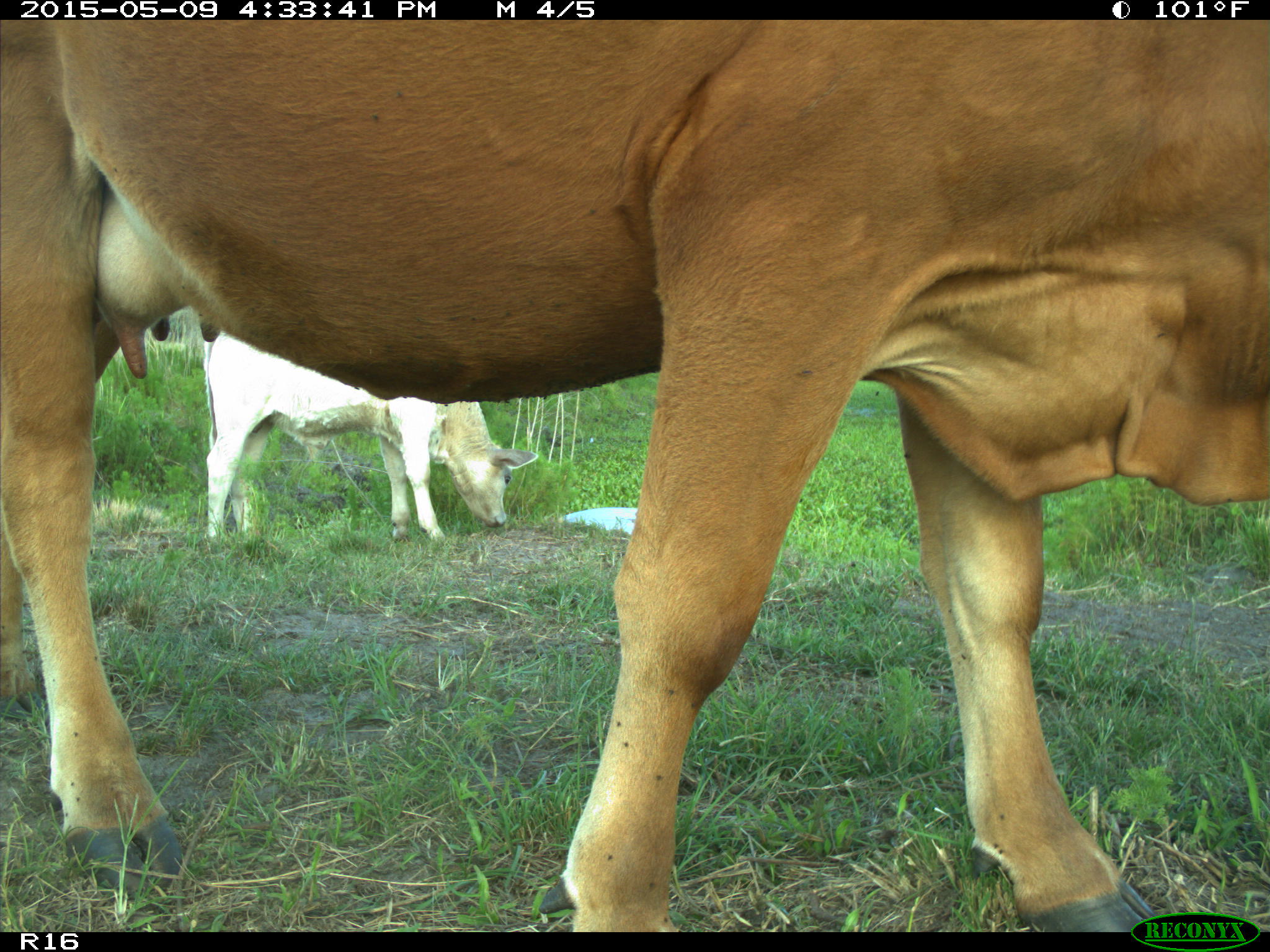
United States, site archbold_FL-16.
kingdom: Animalia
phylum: Chordata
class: Mammalia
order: Artiodactyla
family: Bovidae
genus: Bos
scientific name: Bos taurus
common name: domestic cow